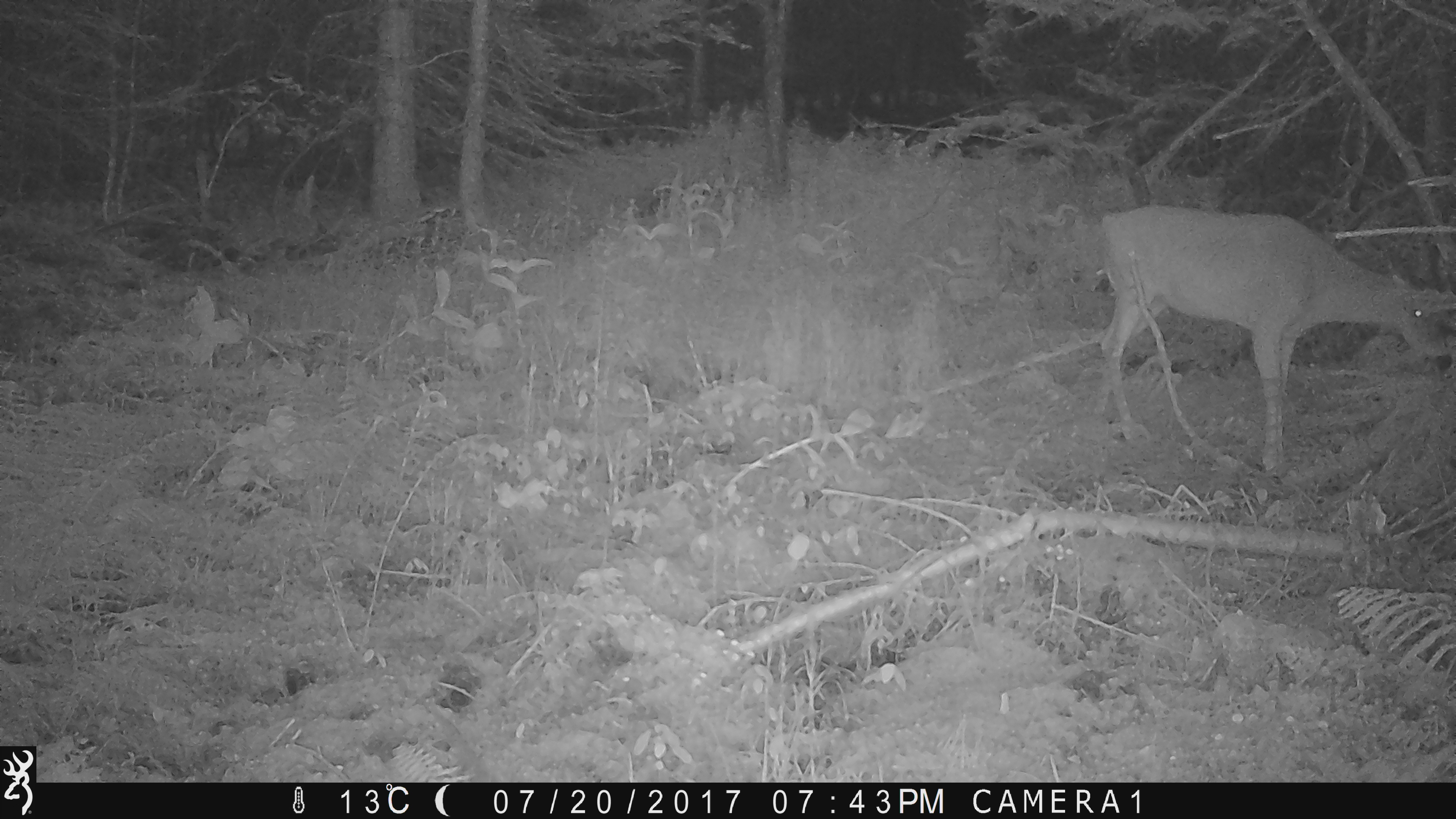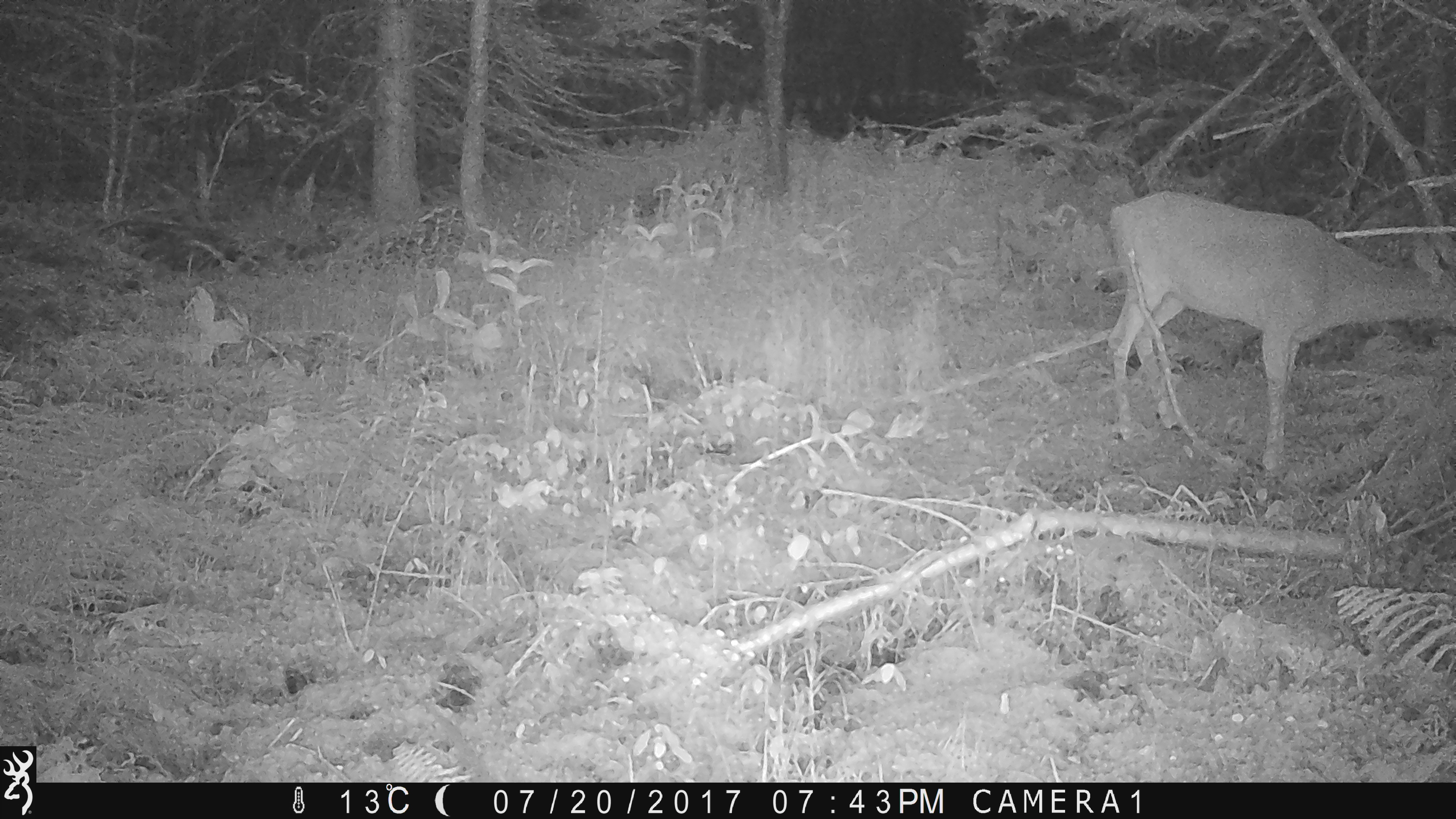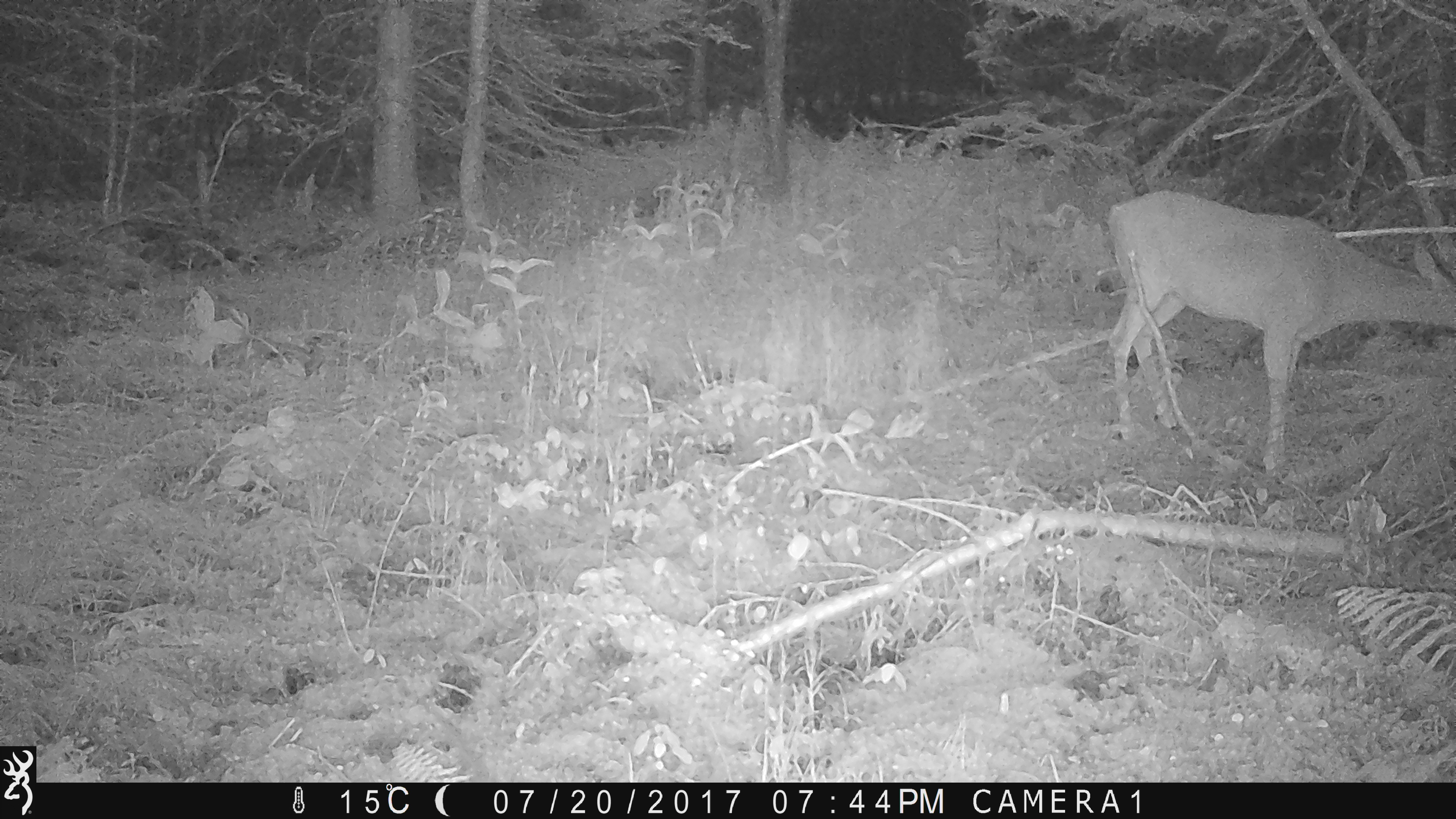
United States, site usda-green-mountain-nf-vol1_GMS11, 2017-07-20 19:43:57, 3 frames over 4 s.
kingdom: Animalia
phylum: Chordata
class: Mammalia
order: Artiodactyla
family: Cervidae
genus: Odocoileus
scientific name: Odocoileus virginianus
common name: white-tailed deer